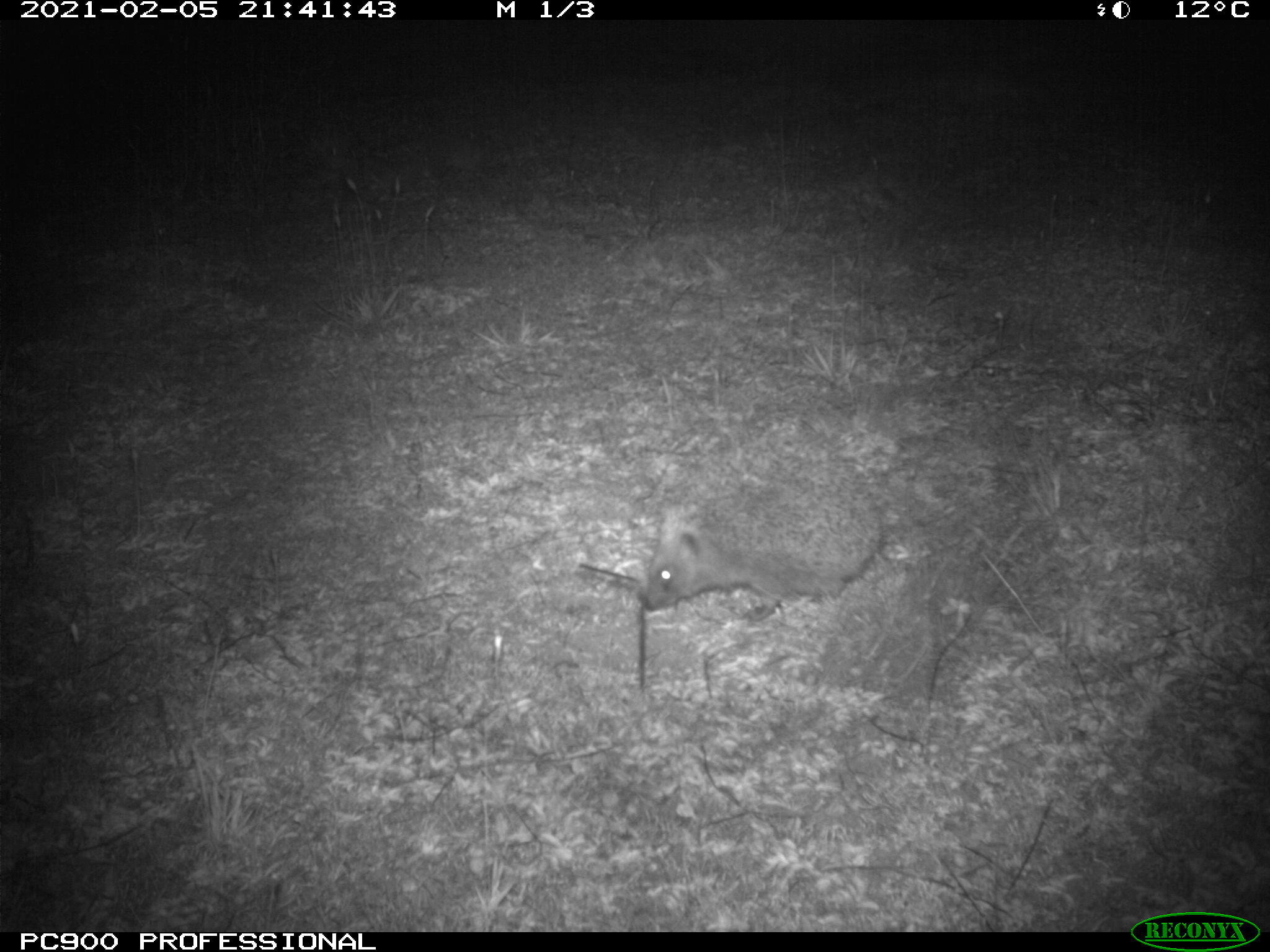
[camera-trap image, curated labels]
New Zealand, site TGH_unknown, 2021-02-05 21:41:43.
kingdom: Animalia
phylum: Chordata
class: Mammalia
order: Eulipotyphla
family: Erinaceidae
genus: Erinaceus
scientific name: Erinaceus europaeus europaeus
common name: european hedgehog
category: hedgehog